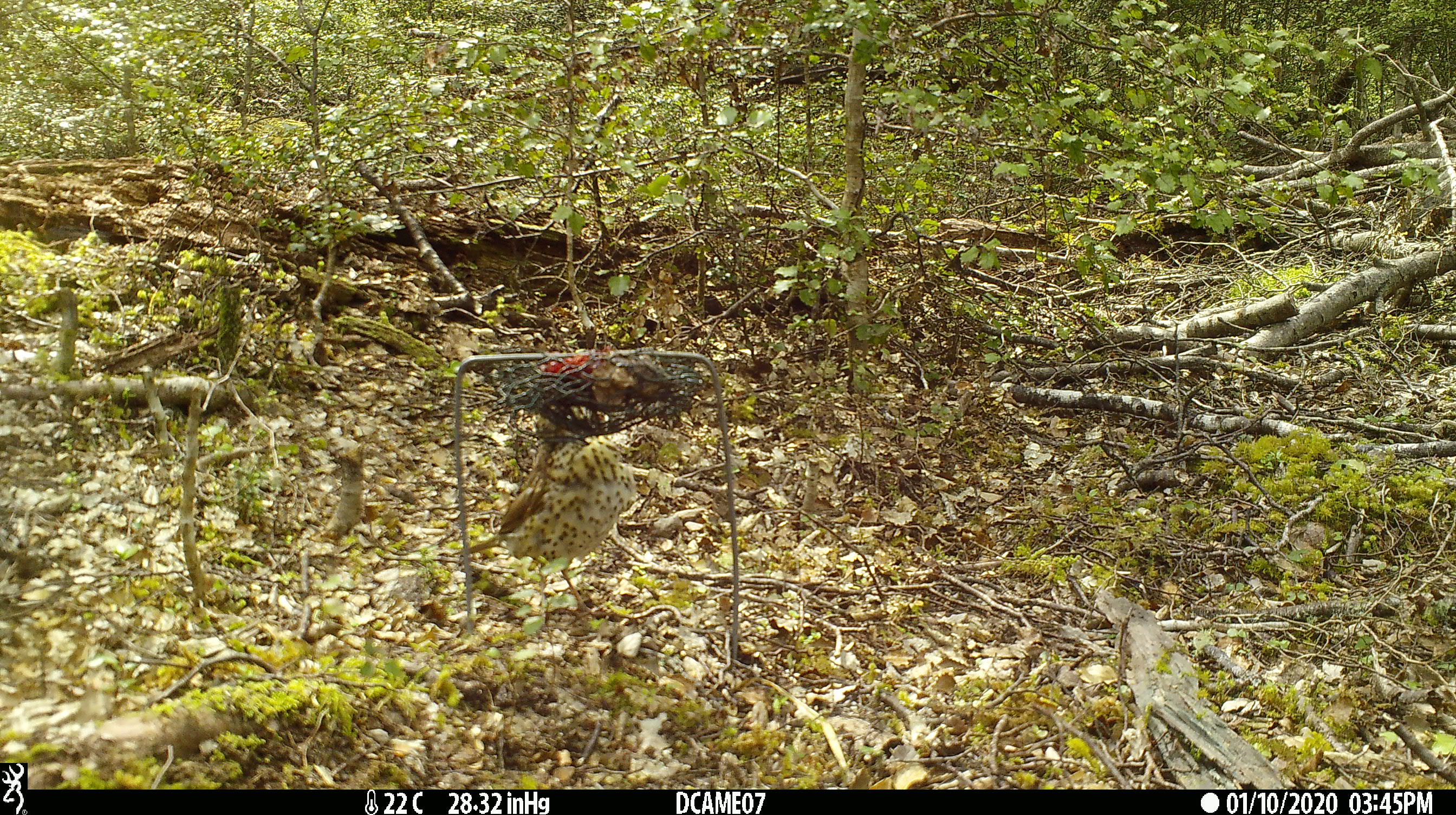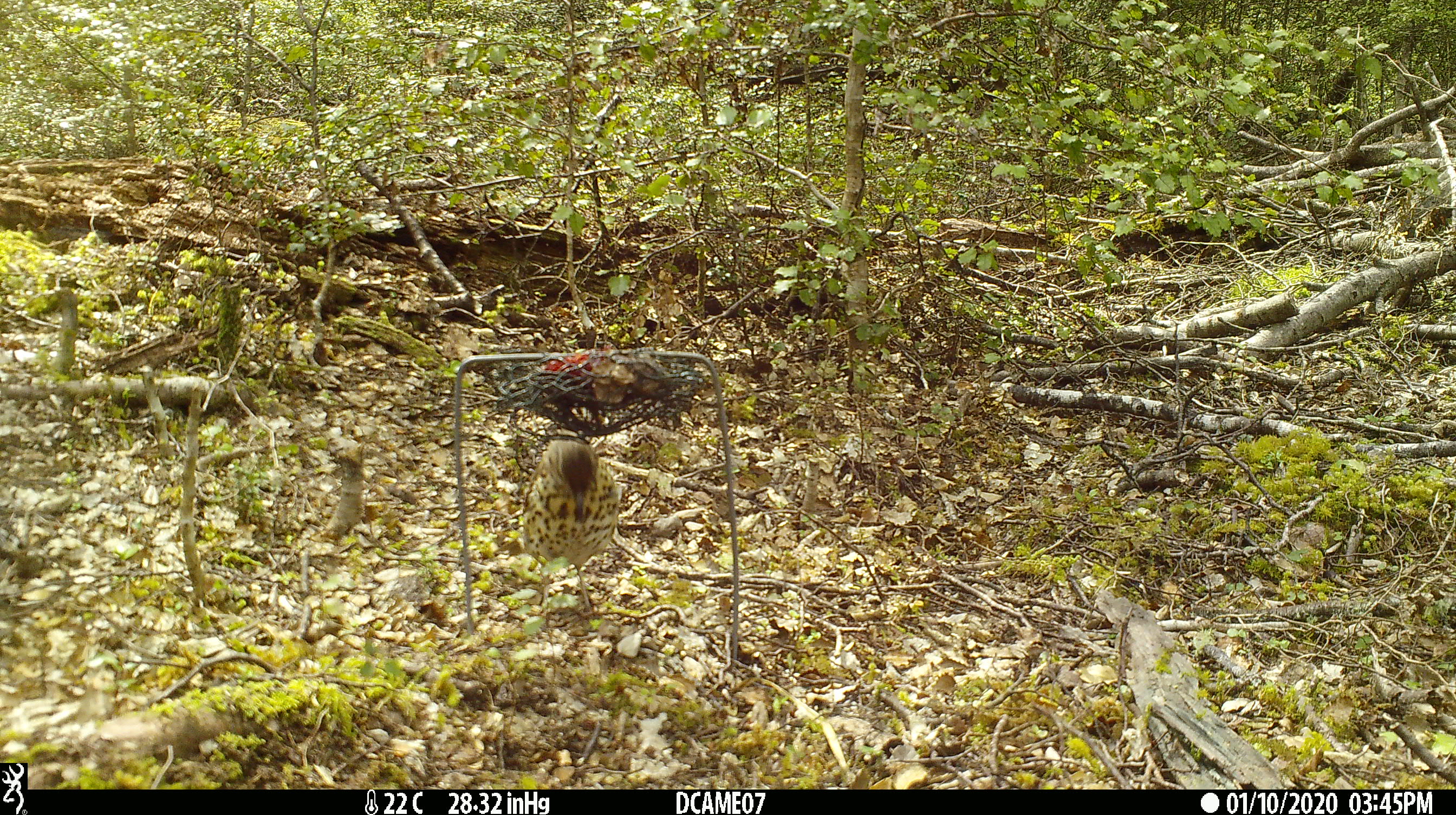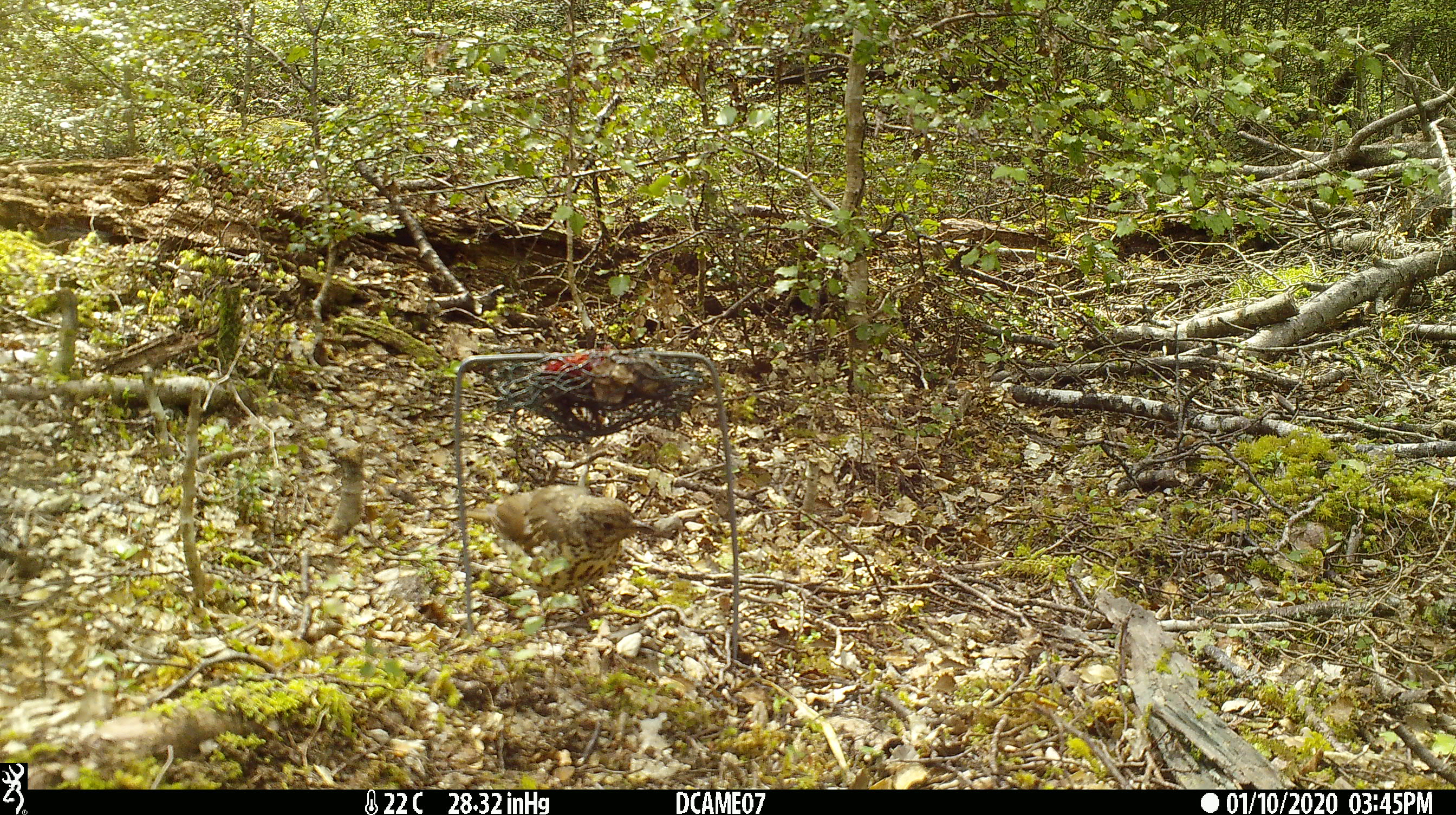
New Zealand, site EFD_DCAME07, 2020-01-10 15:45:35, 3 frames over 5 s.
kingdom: Animalia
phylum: Chordata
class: Aves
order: Passeriformes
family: Turdidae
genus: Turdus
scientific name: Turdus philomelos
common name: song thrush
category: thrush